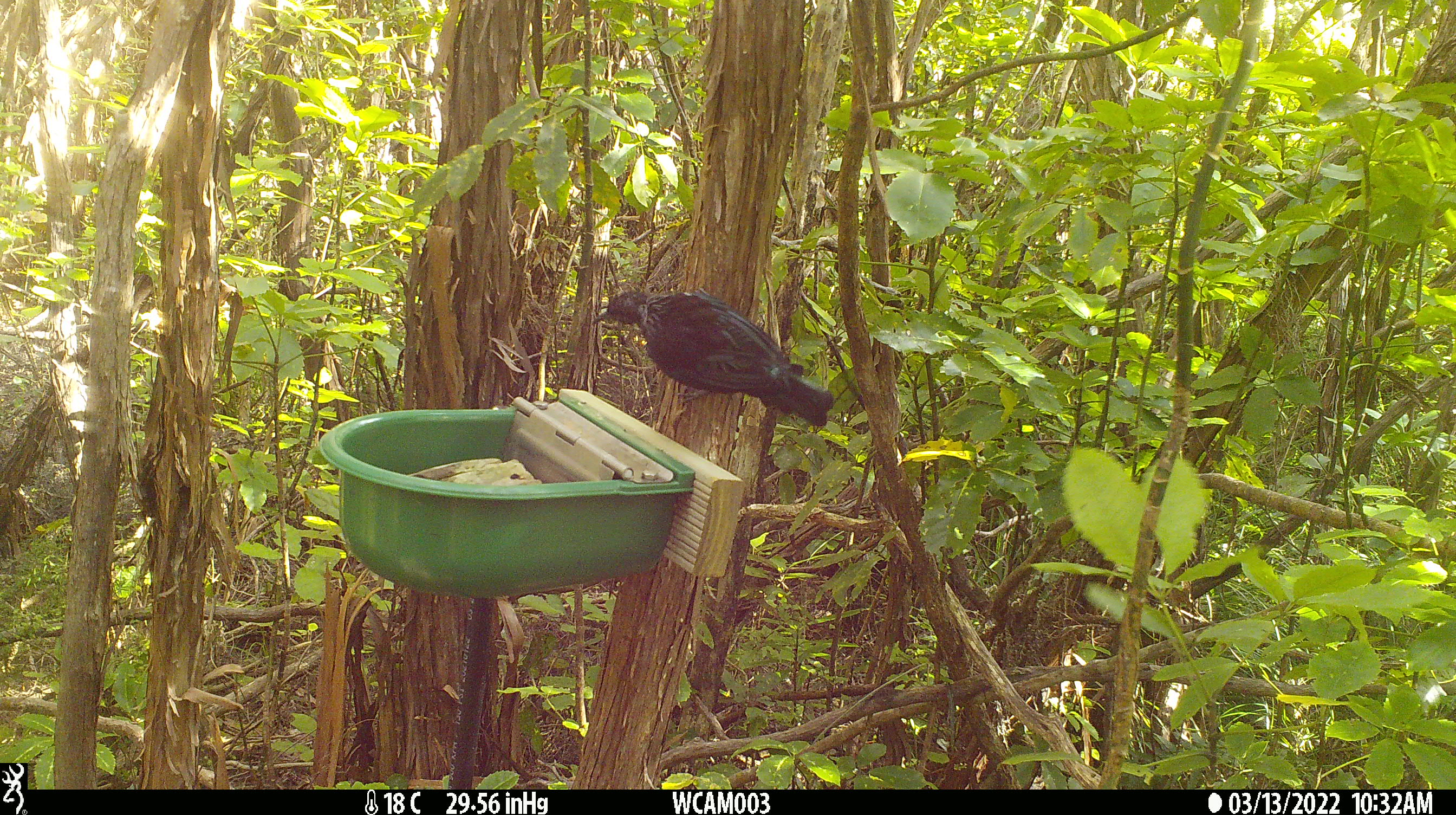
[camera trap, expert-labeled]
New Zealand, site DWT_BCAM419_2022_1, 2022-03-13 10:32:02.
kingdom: Animalia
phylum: Chordata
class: Aves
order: Passeriformes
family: Meliphagidae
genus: Prosthemadera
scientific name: Prosthemadera novaeseelandiae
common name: tui